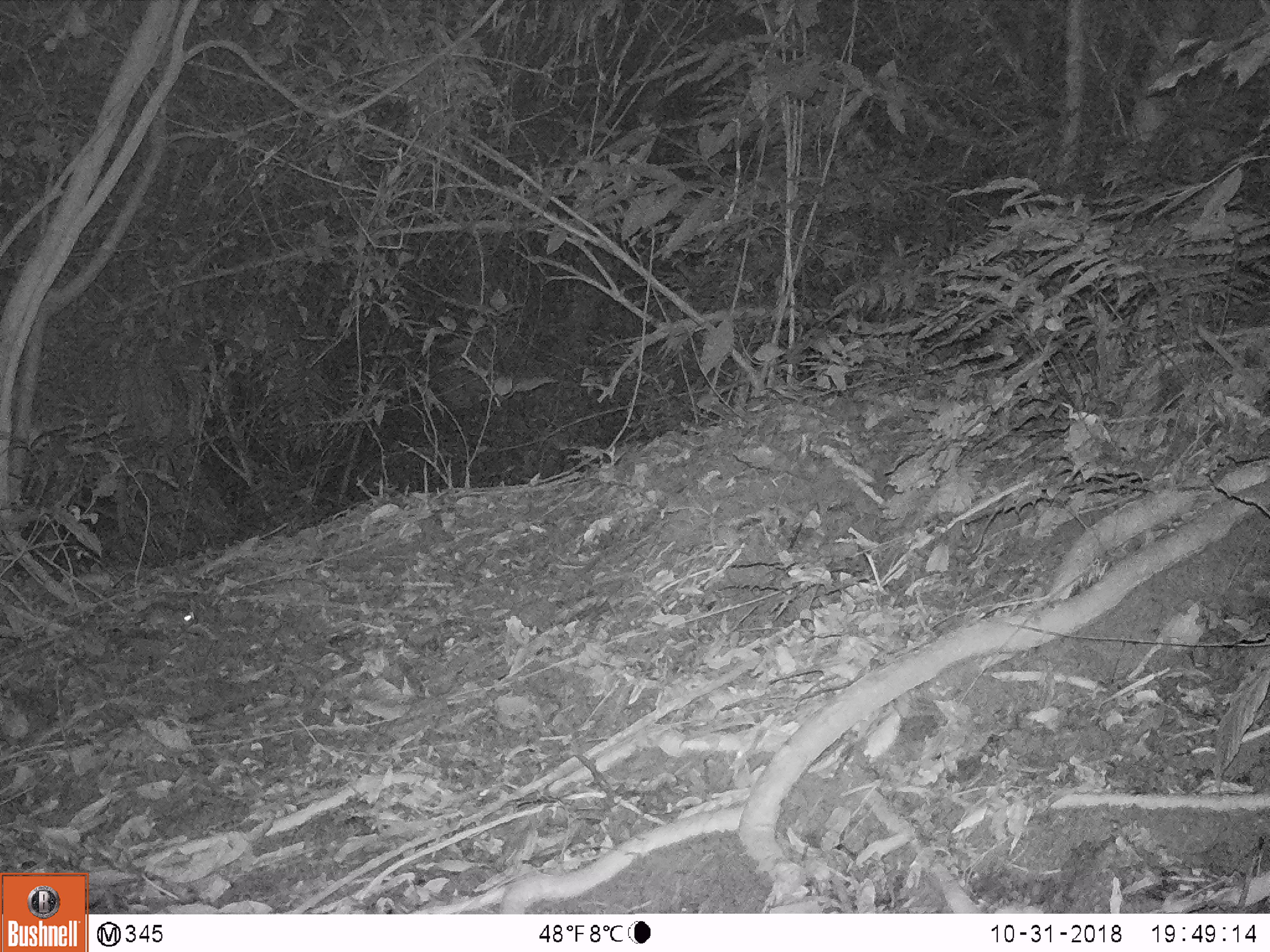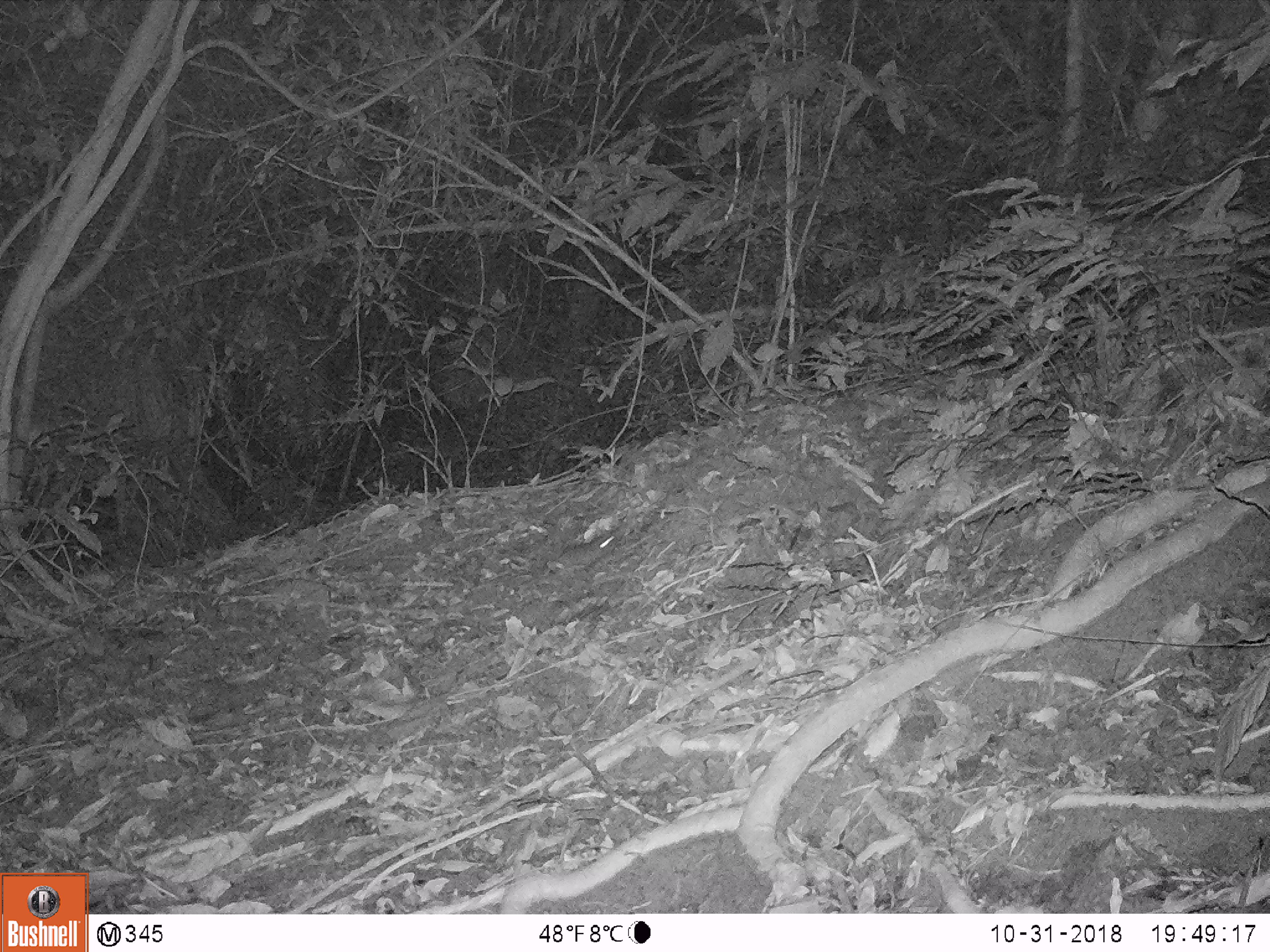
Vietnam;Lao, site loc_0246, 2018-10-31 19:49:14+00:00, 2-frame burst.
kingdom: Animalia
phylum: Chordata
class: Mammalia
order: Rodentia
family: Muridae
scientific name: Muridae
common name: old-world mice and rats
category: unidentified murid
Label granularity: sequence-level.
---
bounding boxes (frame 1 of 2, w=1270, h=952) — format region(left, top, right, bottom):
unidentified murid: region(130, 601, 197, 634)